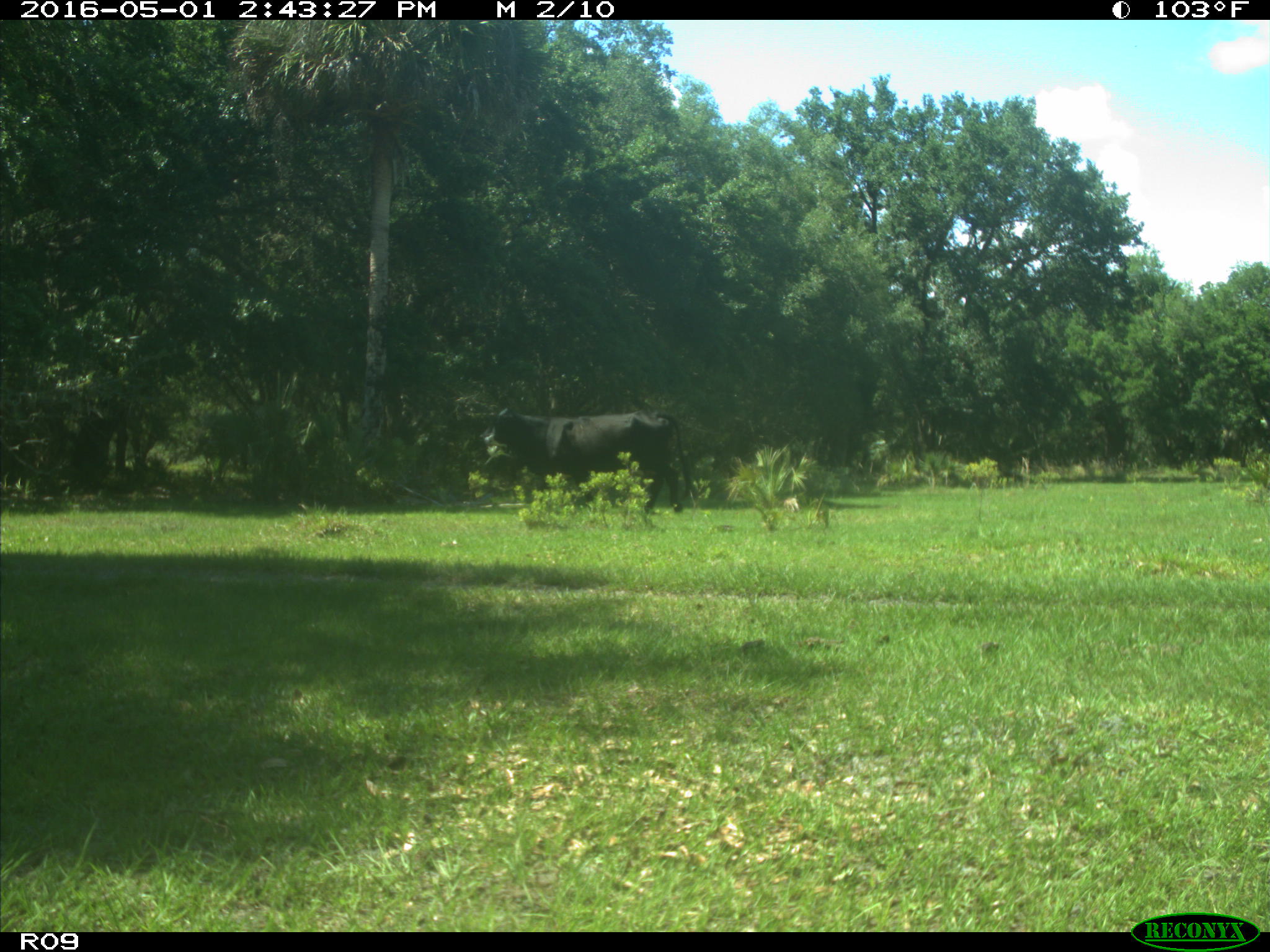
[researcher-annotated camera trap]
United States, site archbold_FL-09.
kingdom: Animalia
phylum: Chordata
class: Mammalia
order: Artiodactyla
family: Bovidae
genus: Bos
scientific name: Bos taurus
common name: domestic cow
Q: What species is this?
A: Bos taurus (domestic cow).